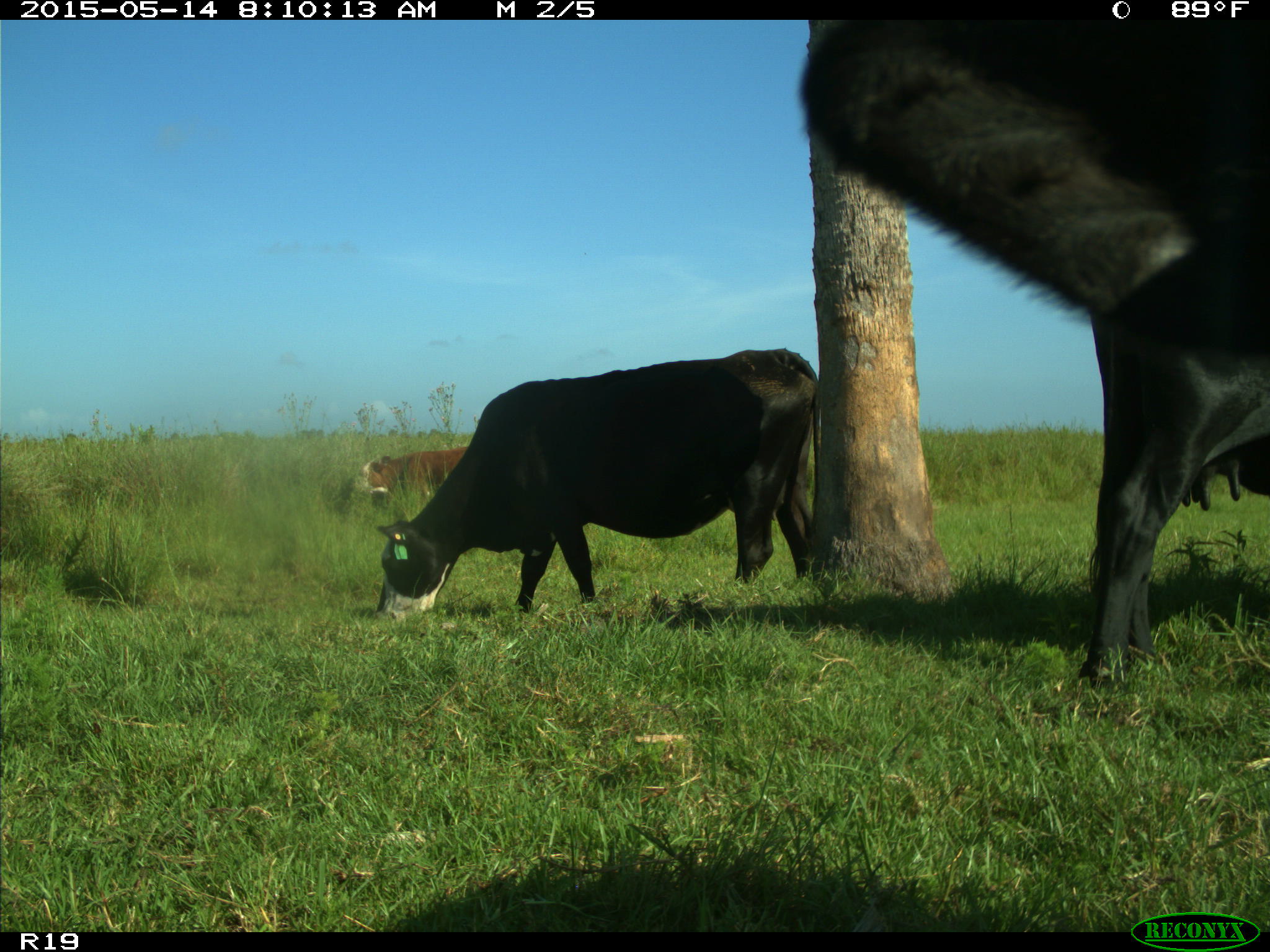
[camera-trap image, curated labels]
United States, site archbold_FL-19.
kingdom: Animalia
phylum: Chordata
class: Mammalia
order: Artiodactyla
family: Bovidae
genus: Bos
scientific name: Bos taurus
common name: domestic cow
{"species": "Bos taurus (domestic cow)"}